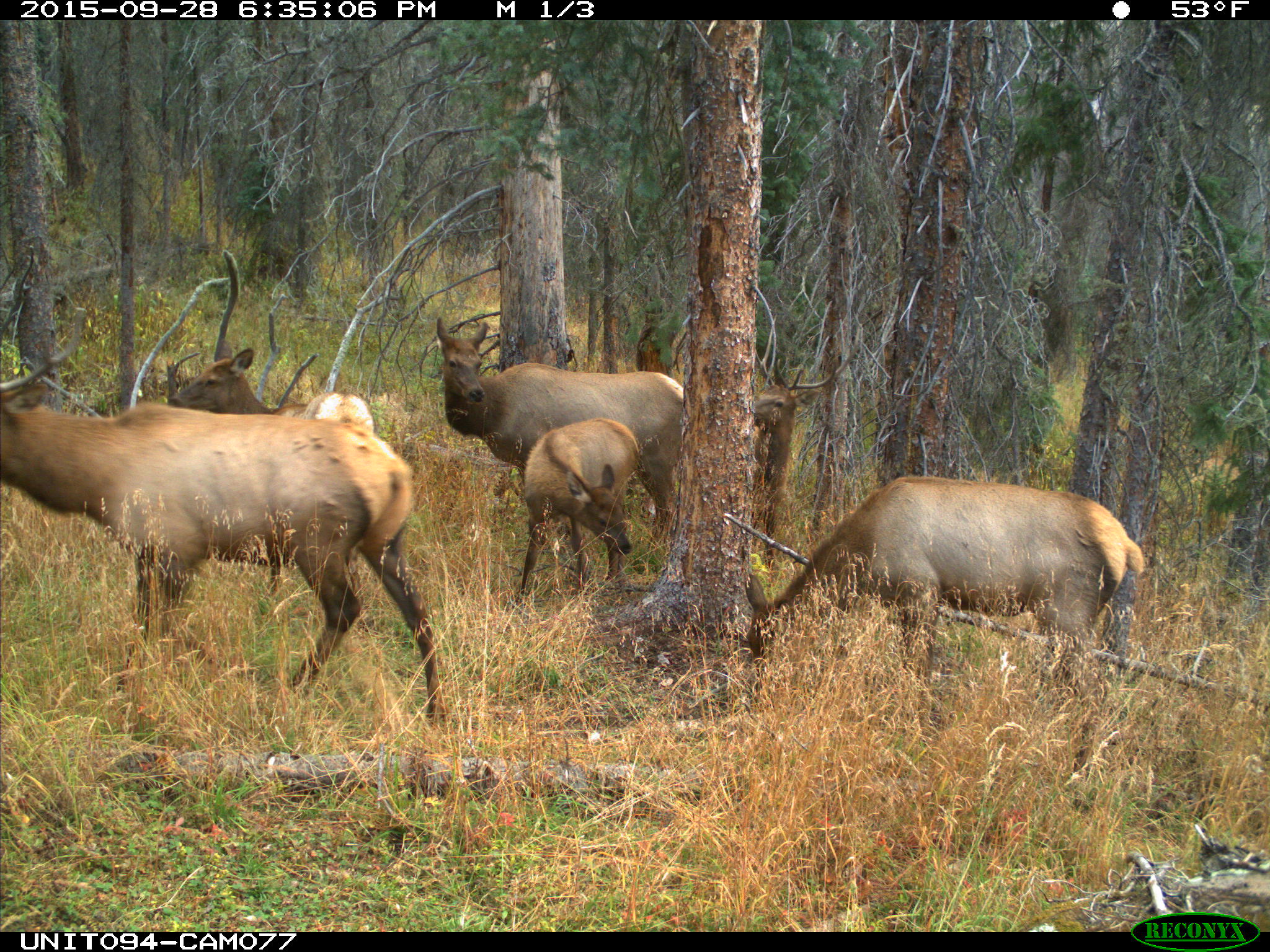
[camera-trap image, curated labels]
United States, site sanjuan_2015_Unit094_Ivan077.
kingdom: Animalia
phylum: Chordata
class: Mammalia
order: Artiodactyla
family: Cervidae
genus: Cervus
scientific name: Cervus elaphus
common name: red deer